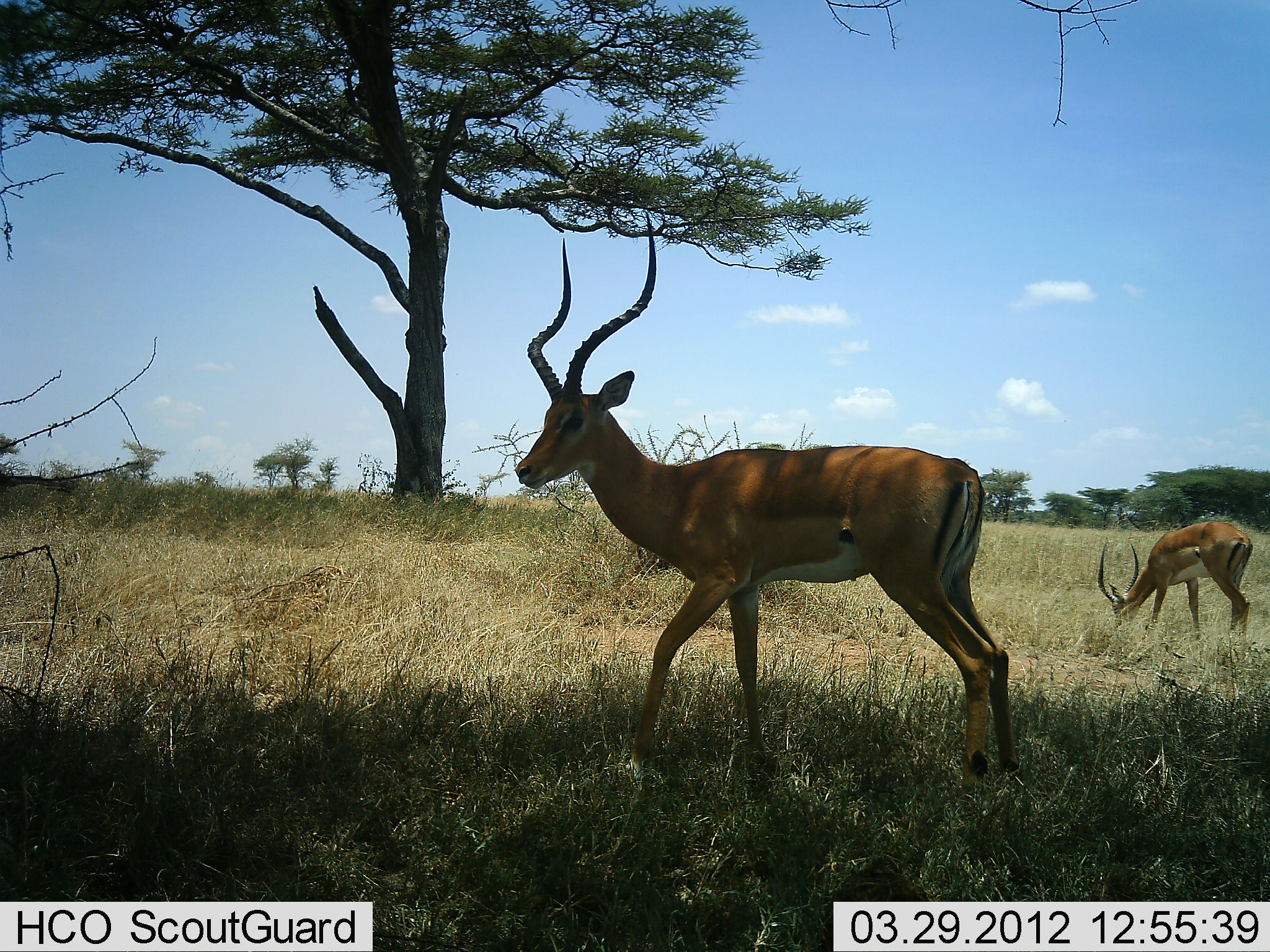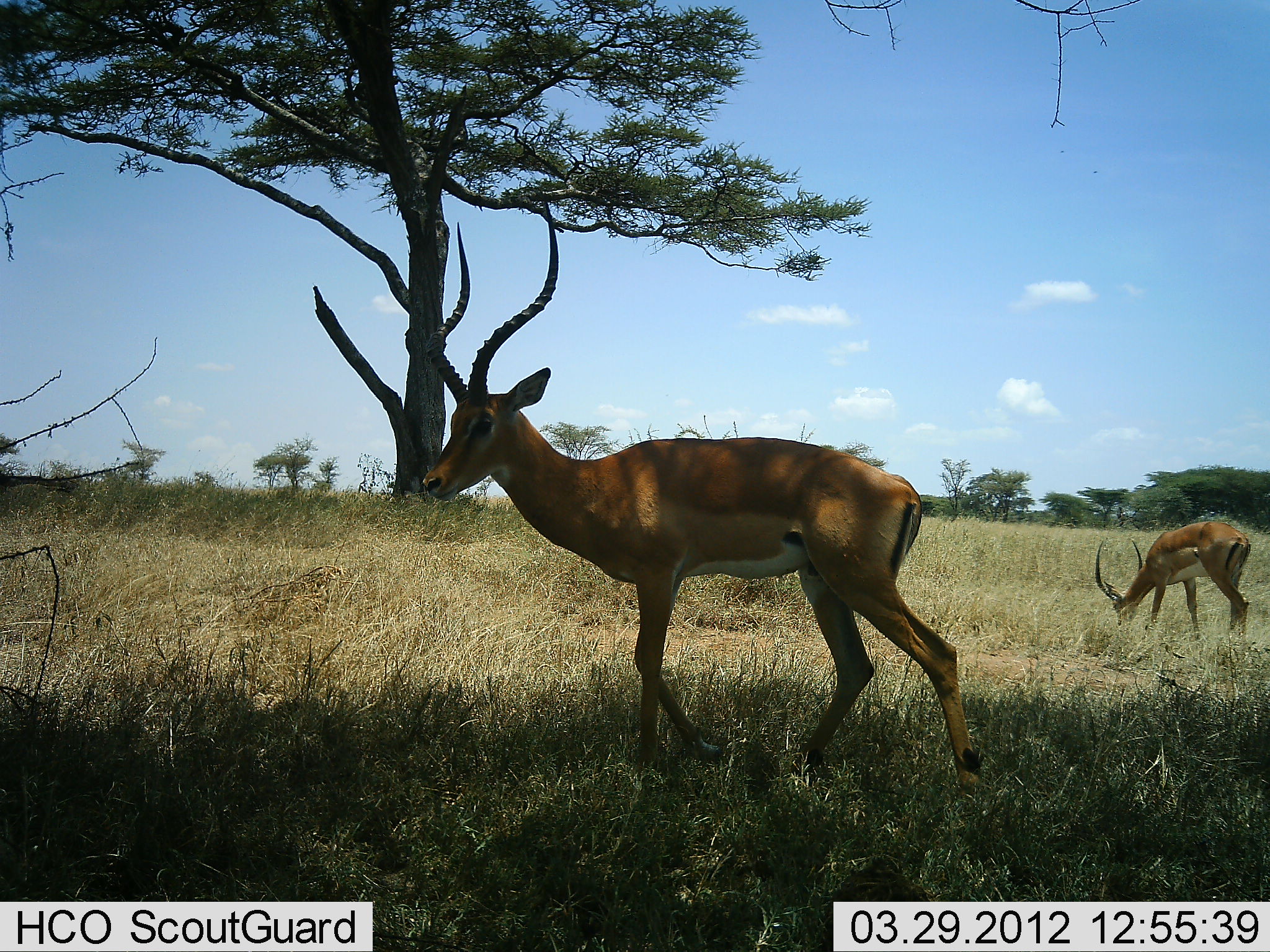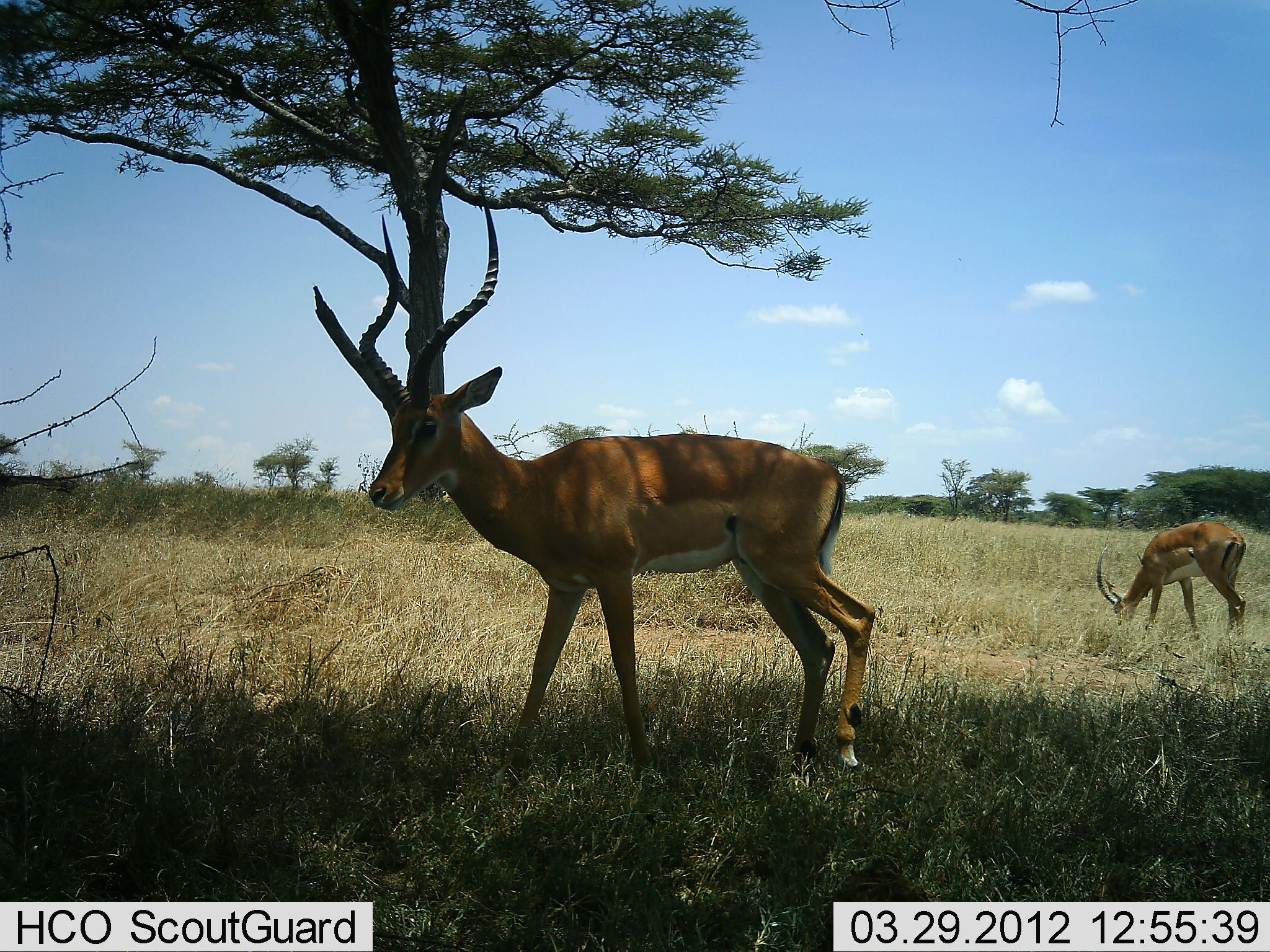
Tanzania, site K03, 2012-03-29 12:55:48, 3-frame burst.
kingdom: Animalia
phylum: Chordata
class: Mammalia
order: Artiodactyla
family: Bovidae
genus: Aepyceros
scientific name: Aepyceros melampus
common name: impala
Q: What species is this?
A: Impala (Aepyceros melampus).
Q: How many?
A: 2.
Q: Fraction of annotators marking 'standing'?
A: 13%.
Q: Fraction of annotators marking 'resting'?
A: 0%.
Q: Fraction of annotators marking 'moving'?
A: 93%.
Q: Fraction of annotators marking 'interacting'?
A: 0%.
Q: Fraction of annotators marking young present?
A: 0%.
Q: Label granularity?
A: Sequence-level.